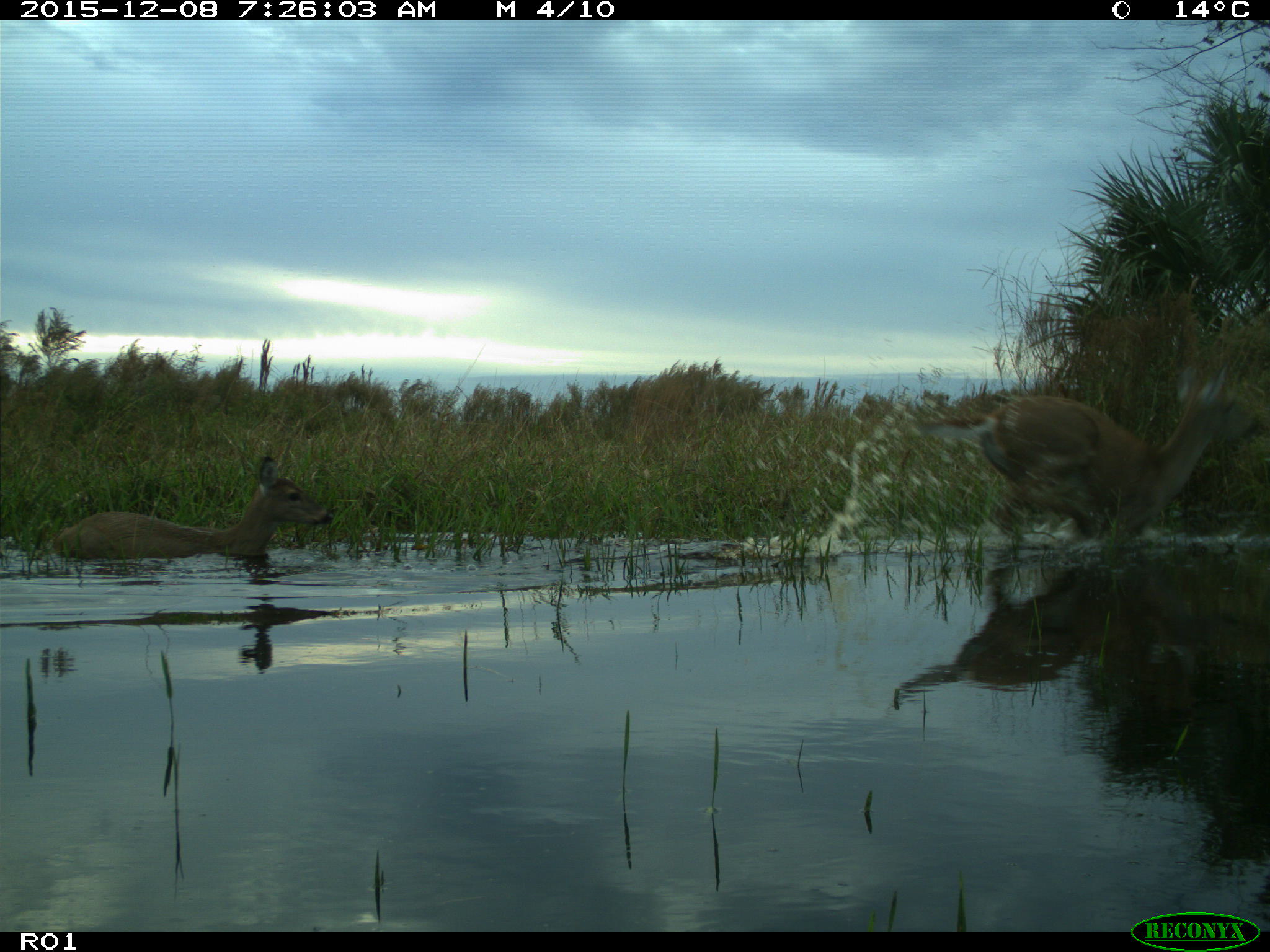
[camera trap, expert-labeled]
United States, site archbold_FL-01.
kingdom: Animalia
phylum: Chordata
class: Mammalia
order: Artiodactyla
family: Cervidae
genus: Odocoileus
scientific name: Odocoileus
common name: deer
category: unidentified deer